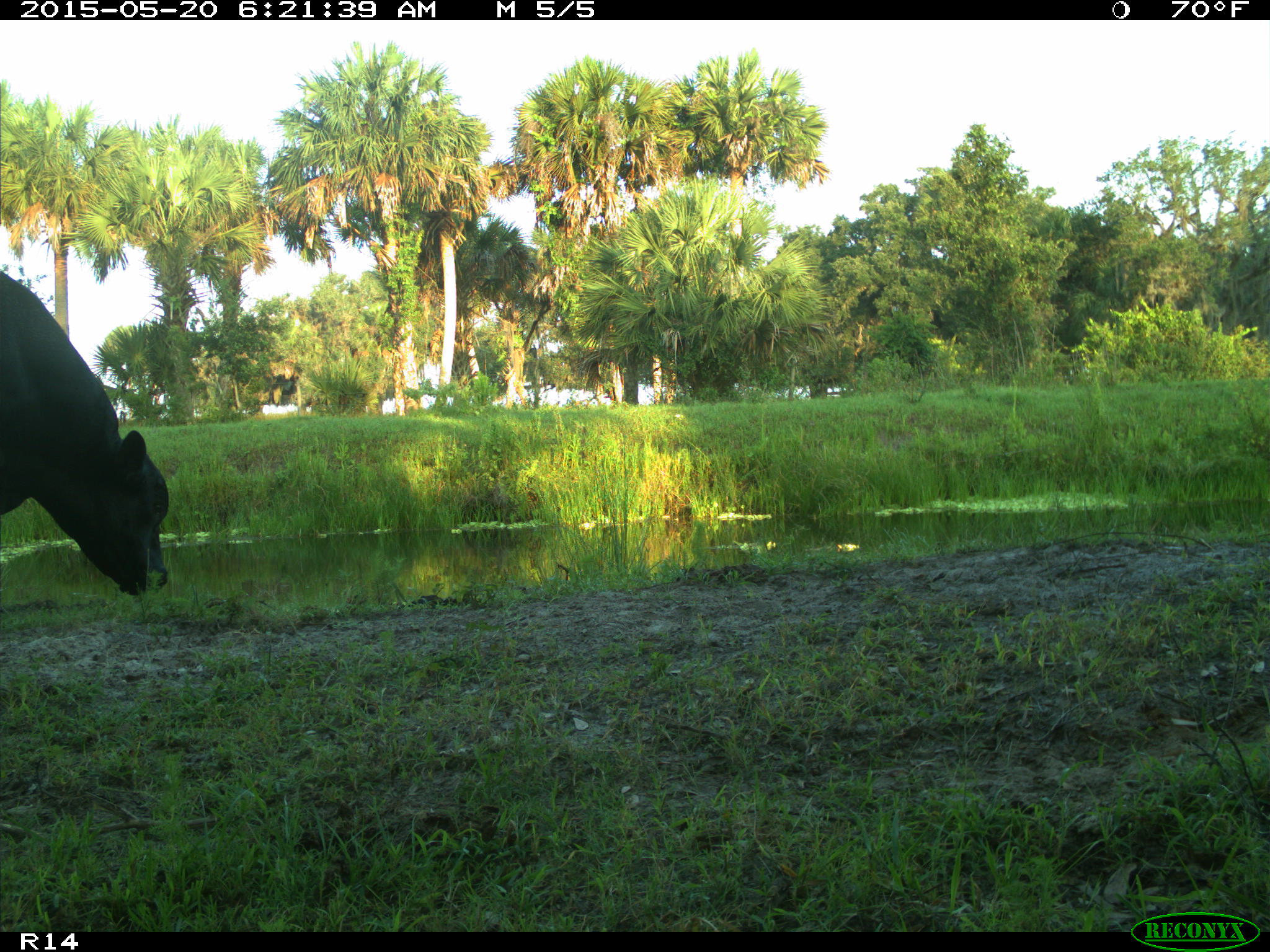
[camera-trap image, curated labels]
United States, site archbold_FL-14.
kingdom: Animalia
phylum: Chordata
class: Mammalia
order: Artiodactyla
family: Bovidae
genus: Bos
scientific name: Bos taurus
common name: domestic cow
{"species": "Bos taurus (domestic cow)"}